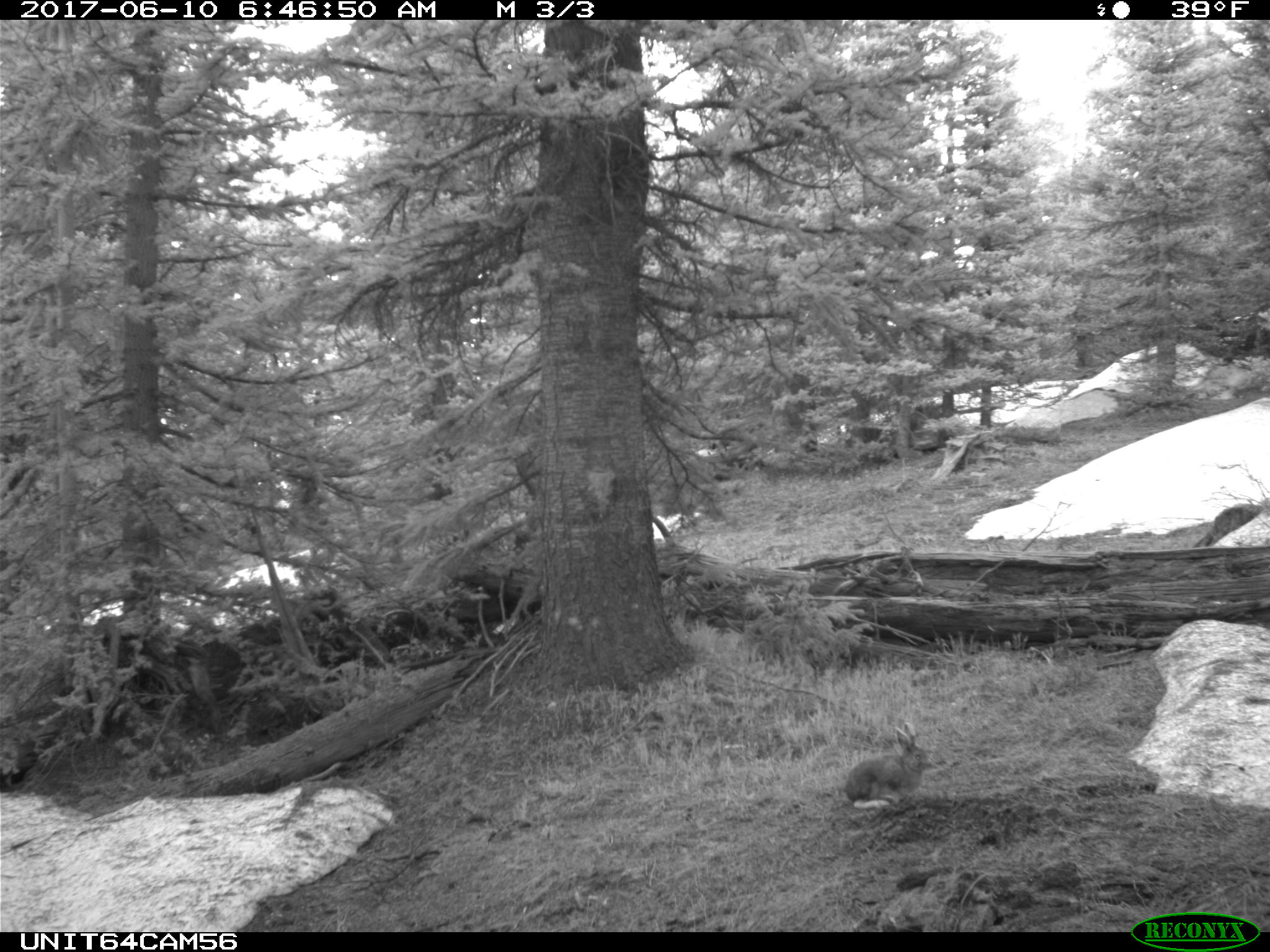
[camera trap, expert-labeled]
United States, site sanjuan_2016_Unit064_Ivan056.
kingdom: Animalia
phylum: Chordata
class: Mammalia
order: Lagomorpha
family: Leporidae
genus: Lepus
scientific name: Lepus americanus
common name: snowshoe hare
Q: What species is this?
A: Lepus americanus (snowshoe hare).